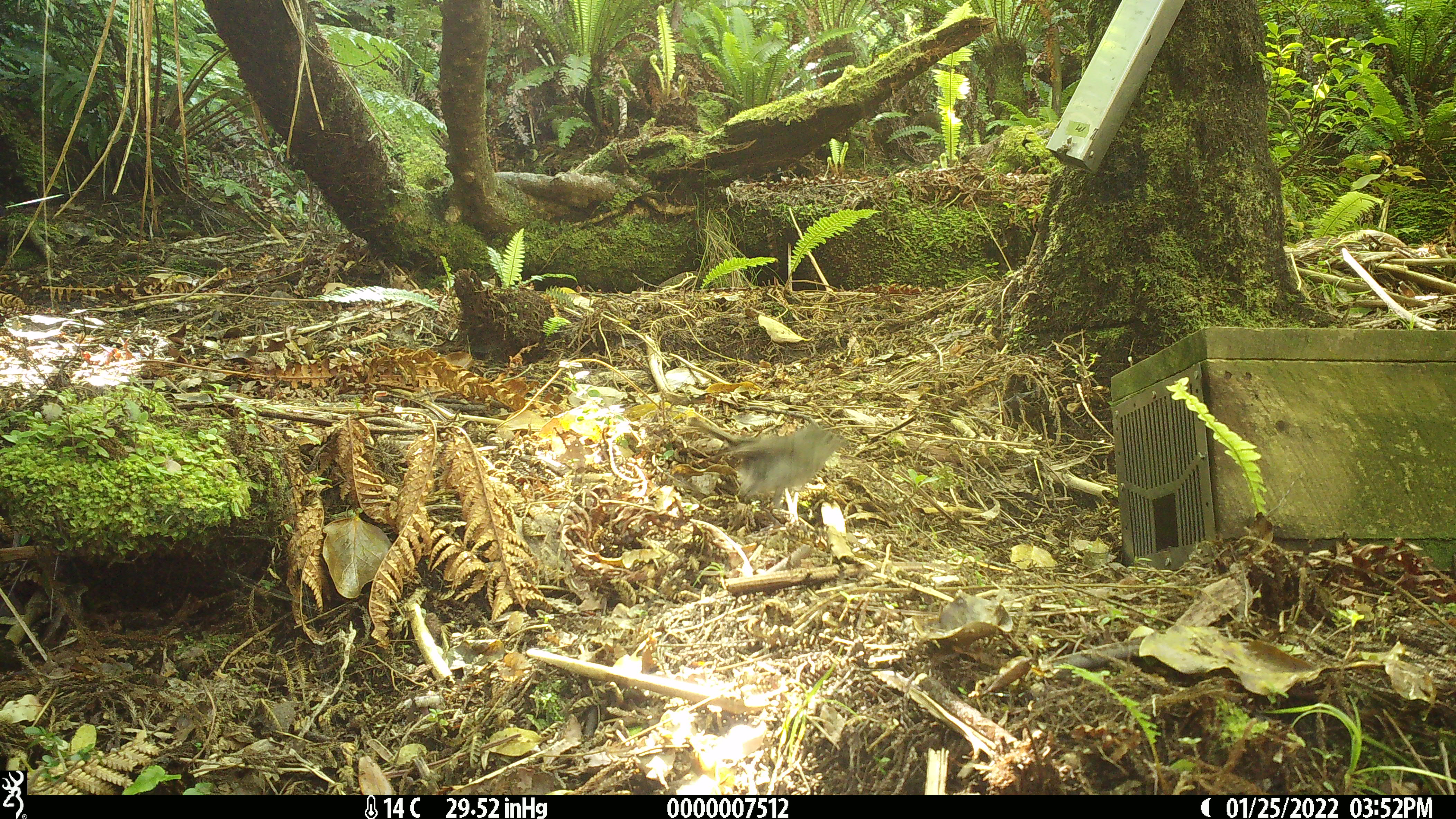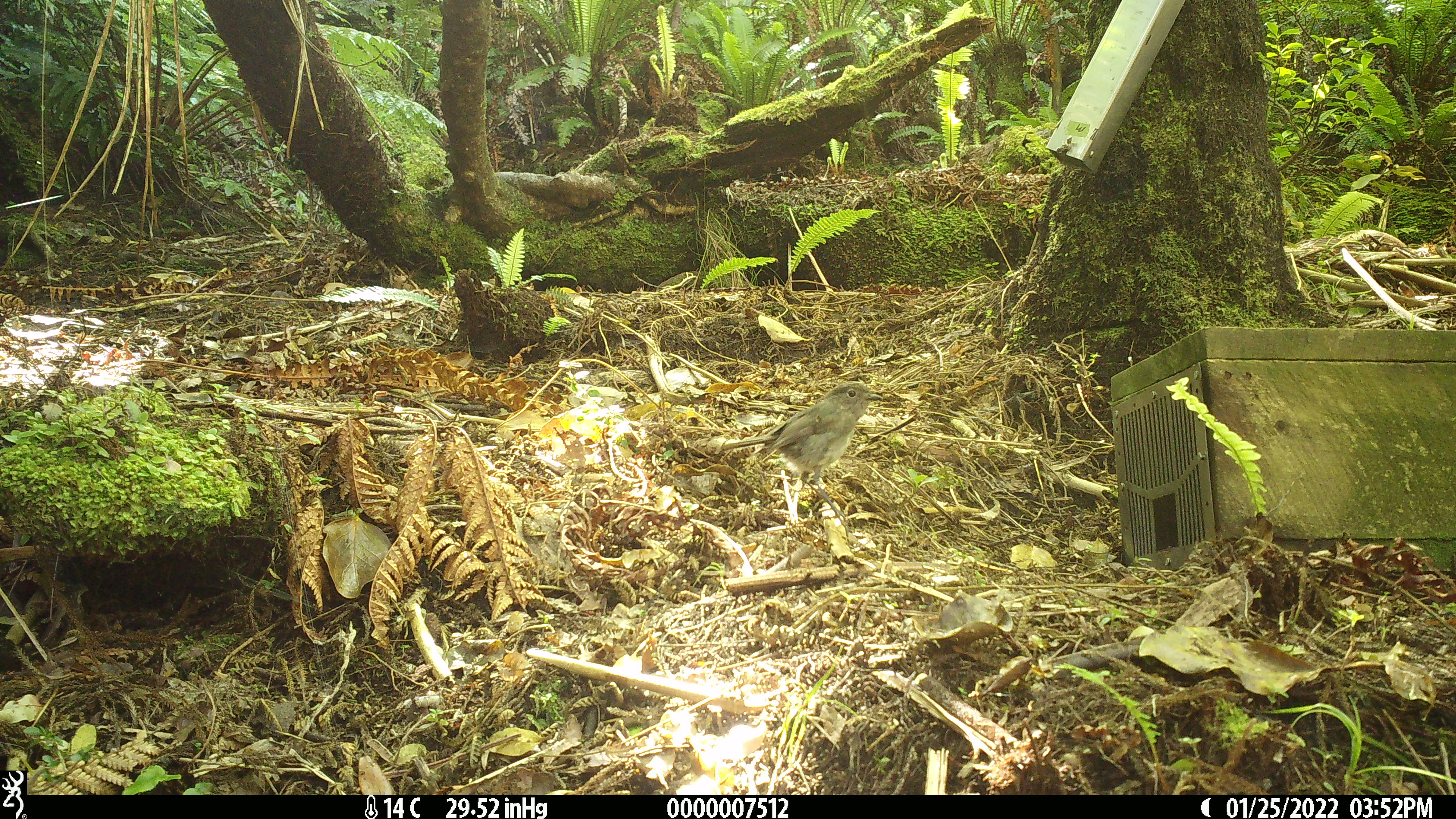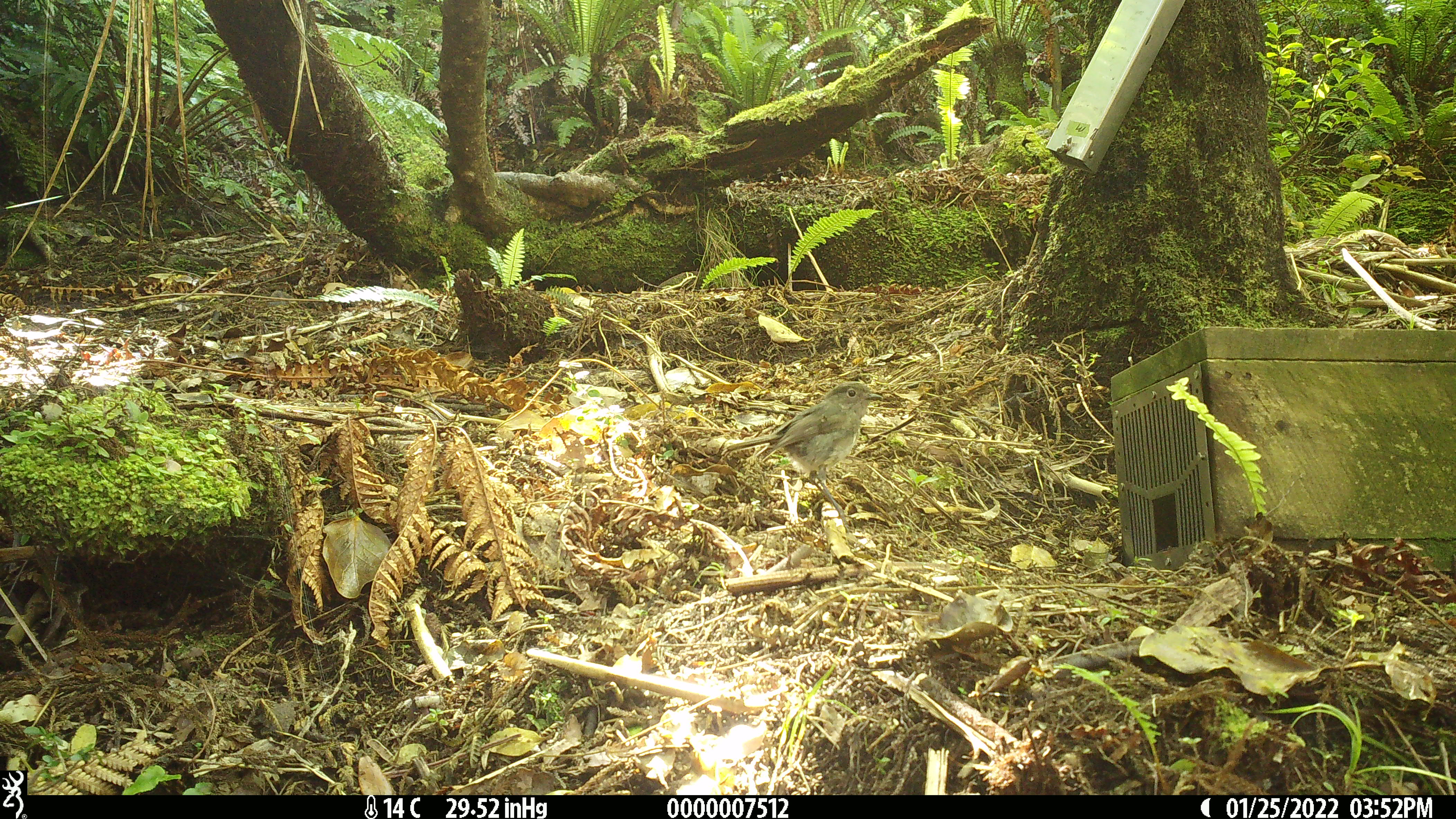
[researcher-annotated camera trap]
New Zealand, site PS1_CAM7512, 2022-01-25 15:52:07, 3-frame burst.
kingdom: Animalia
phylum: Chordata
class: Aves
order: Passeriformes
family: Petroicidae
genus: Petroica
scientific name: Petroica australis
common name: new zealand robin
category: robin